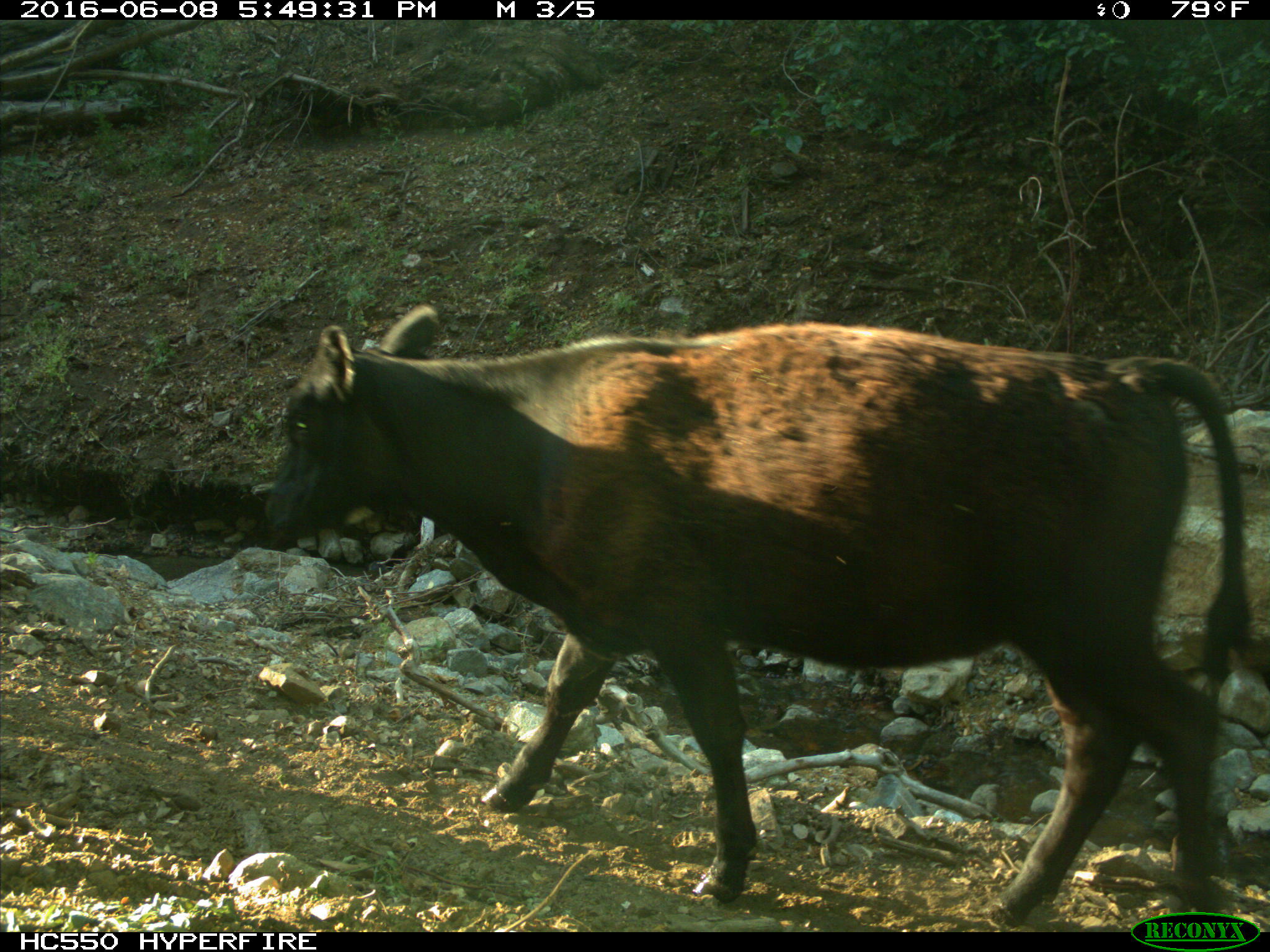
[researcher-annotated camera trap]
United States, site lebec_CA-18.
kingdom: Animalia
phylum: Chordata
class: Mammalia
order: Artiodactyla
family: Bovidae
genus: Bos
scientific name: Bos taurus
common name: domestic cow